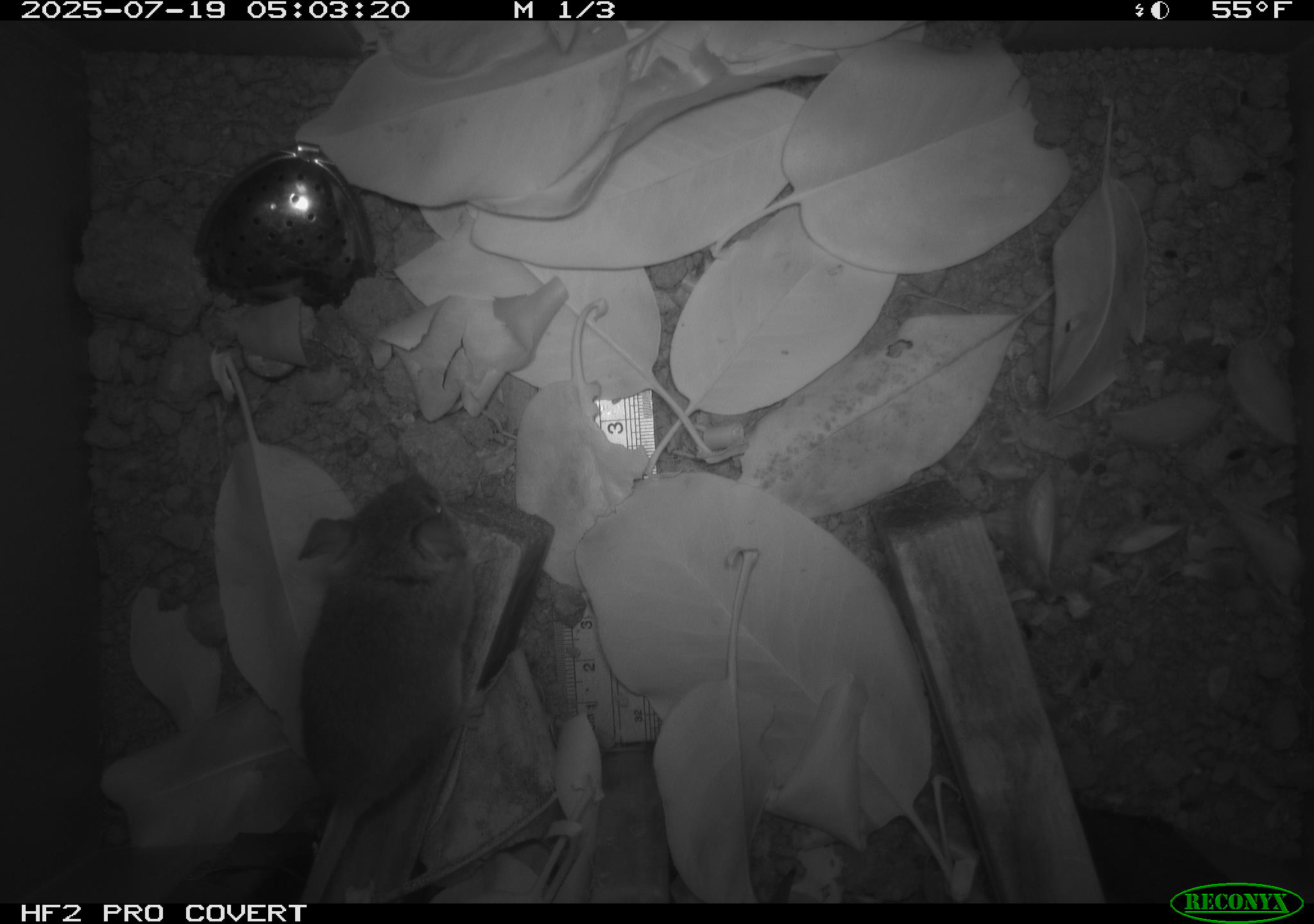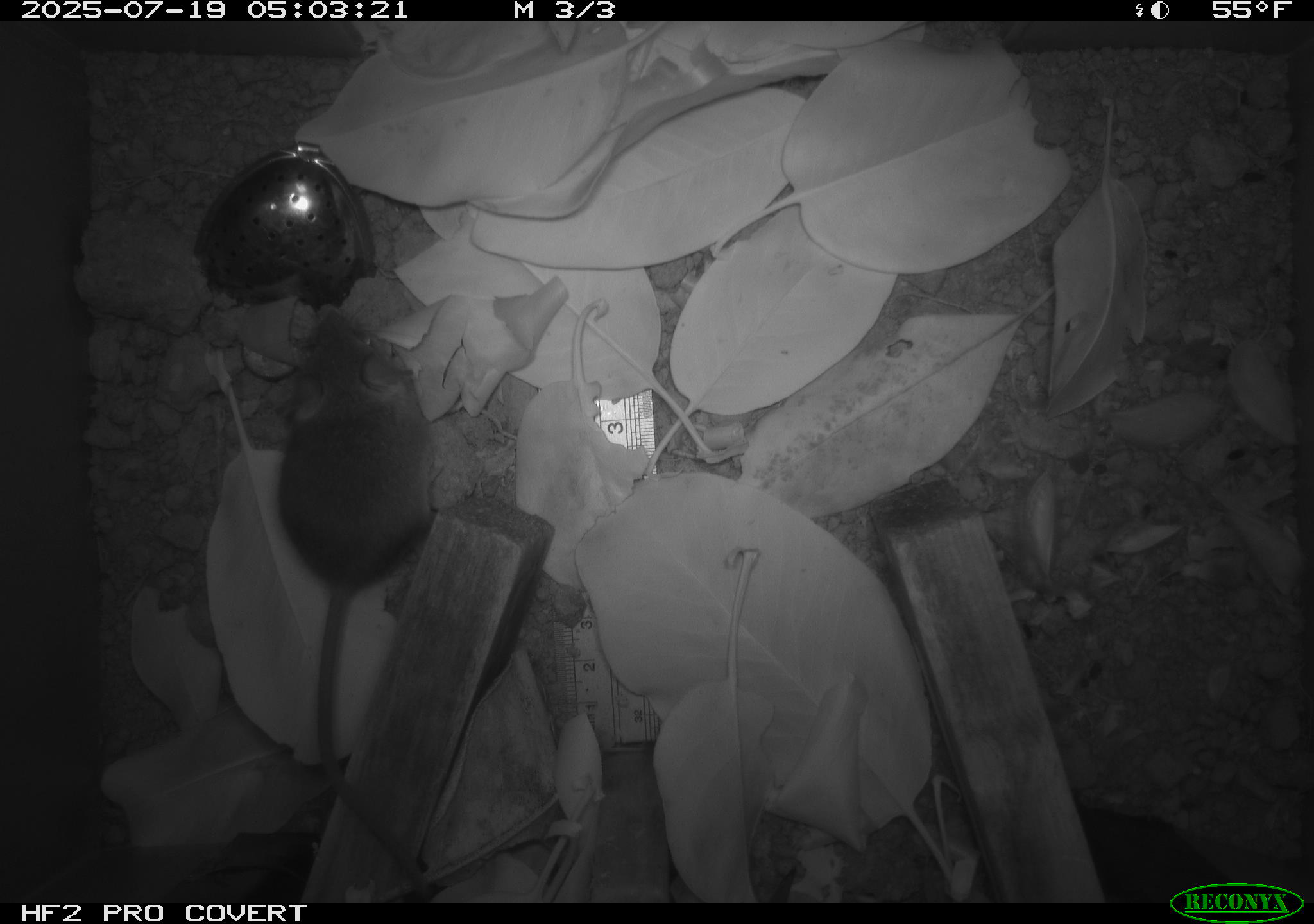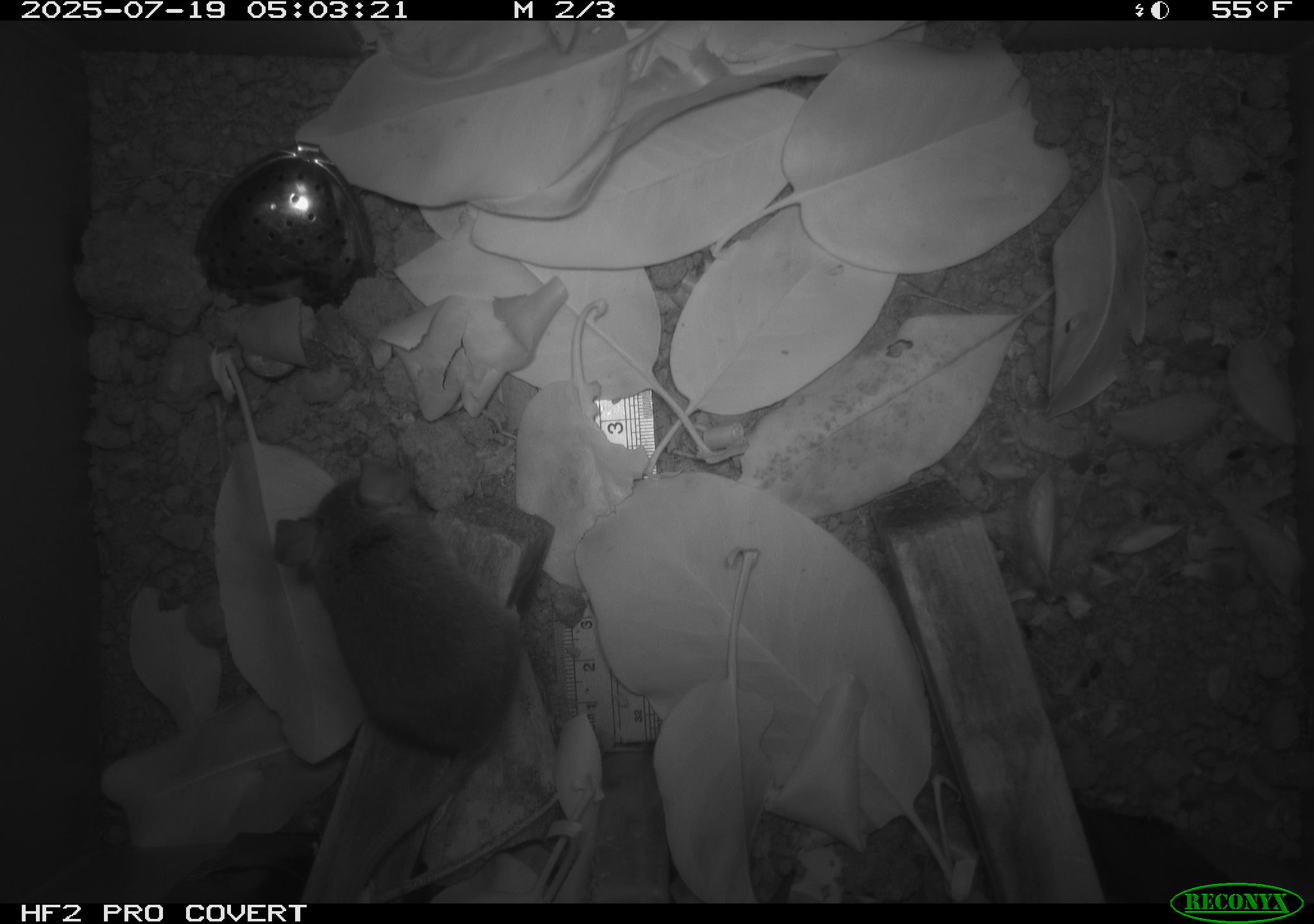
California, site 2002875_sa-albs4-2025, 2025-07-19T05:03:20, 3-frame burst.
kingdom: Animalia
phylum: Chordata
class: Mammalia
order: Rodentia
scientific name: Rodentia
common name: mouse species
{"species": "mouse species (Rodentia)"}